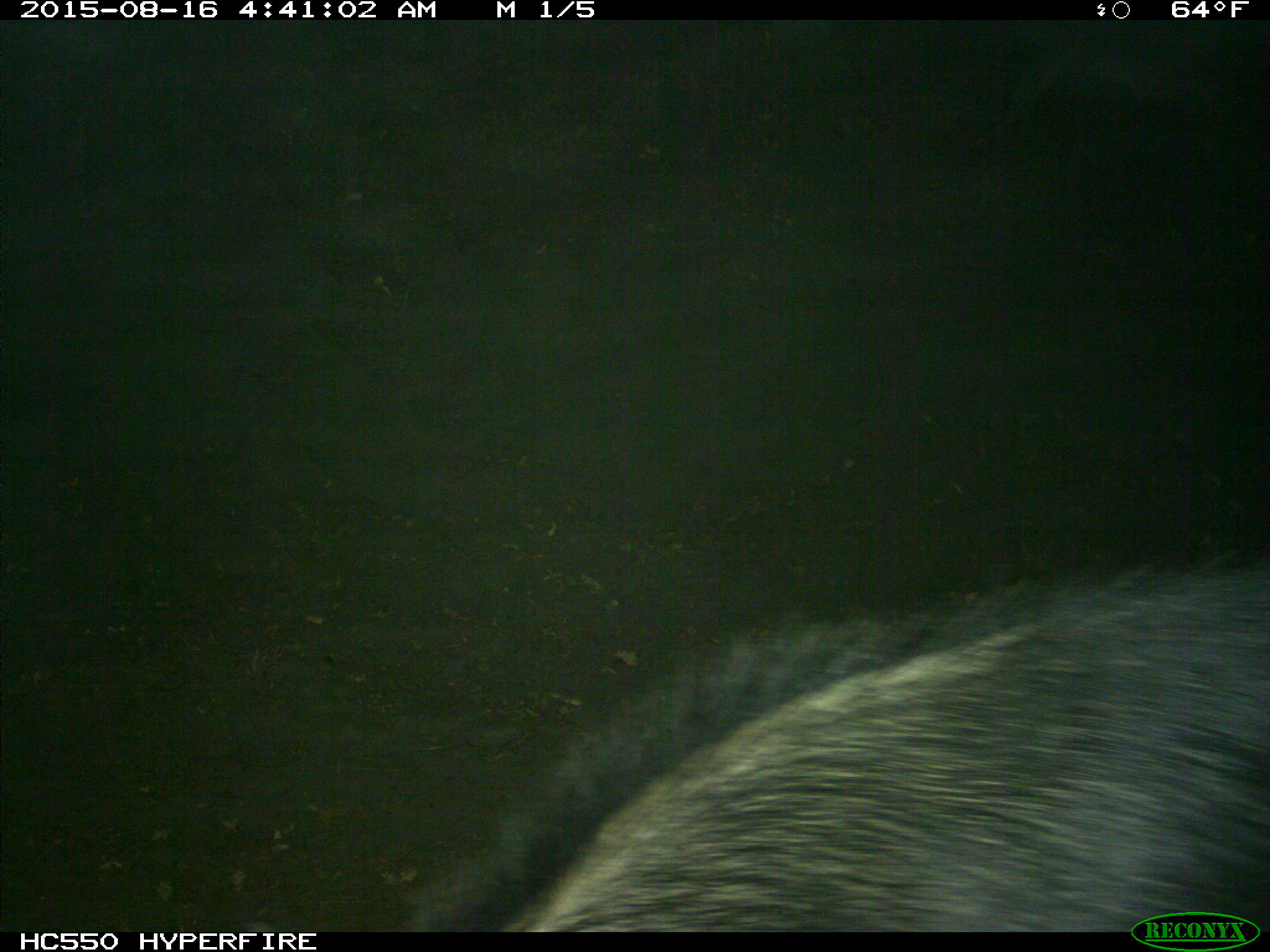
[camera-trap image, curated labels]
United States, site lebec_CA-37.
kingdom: Animalia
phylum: Chordata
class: Mammalia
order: Artiodactyla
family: Suidae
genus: Sus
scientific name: Sus scrofa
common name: wild boar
Sus scrofa (wild boar).